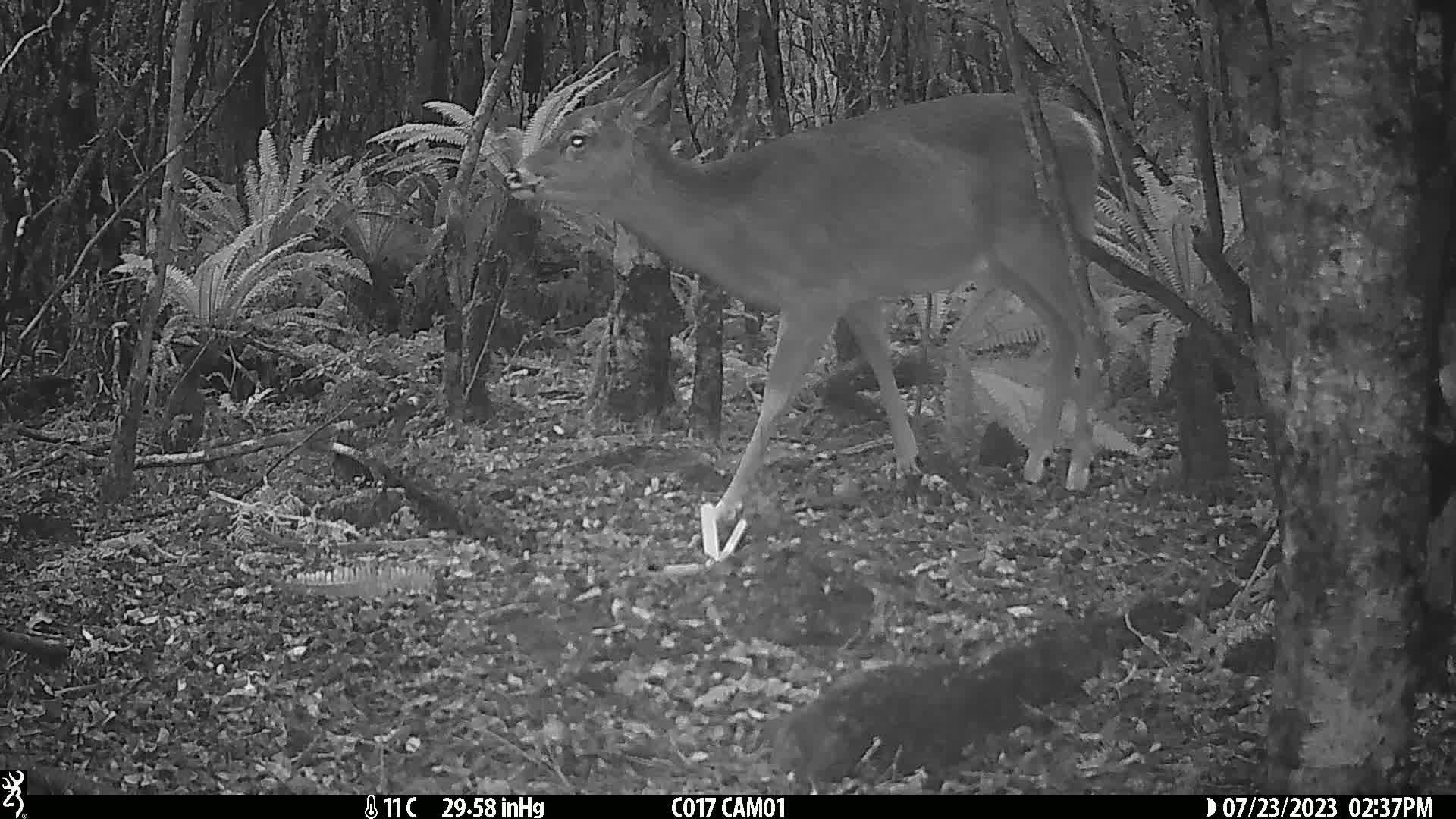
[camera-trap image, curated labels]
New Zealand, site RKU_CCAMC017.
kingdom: Animalia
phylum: Chordata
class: Mammalia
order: Artiodactyla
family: Cervidae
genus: Odocoileus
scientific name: Odocoileus virginianus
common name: white-tailed deer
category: white tailed deer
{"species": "white tailed deer (white-tailed deer) (Odocoileus virginianus)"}